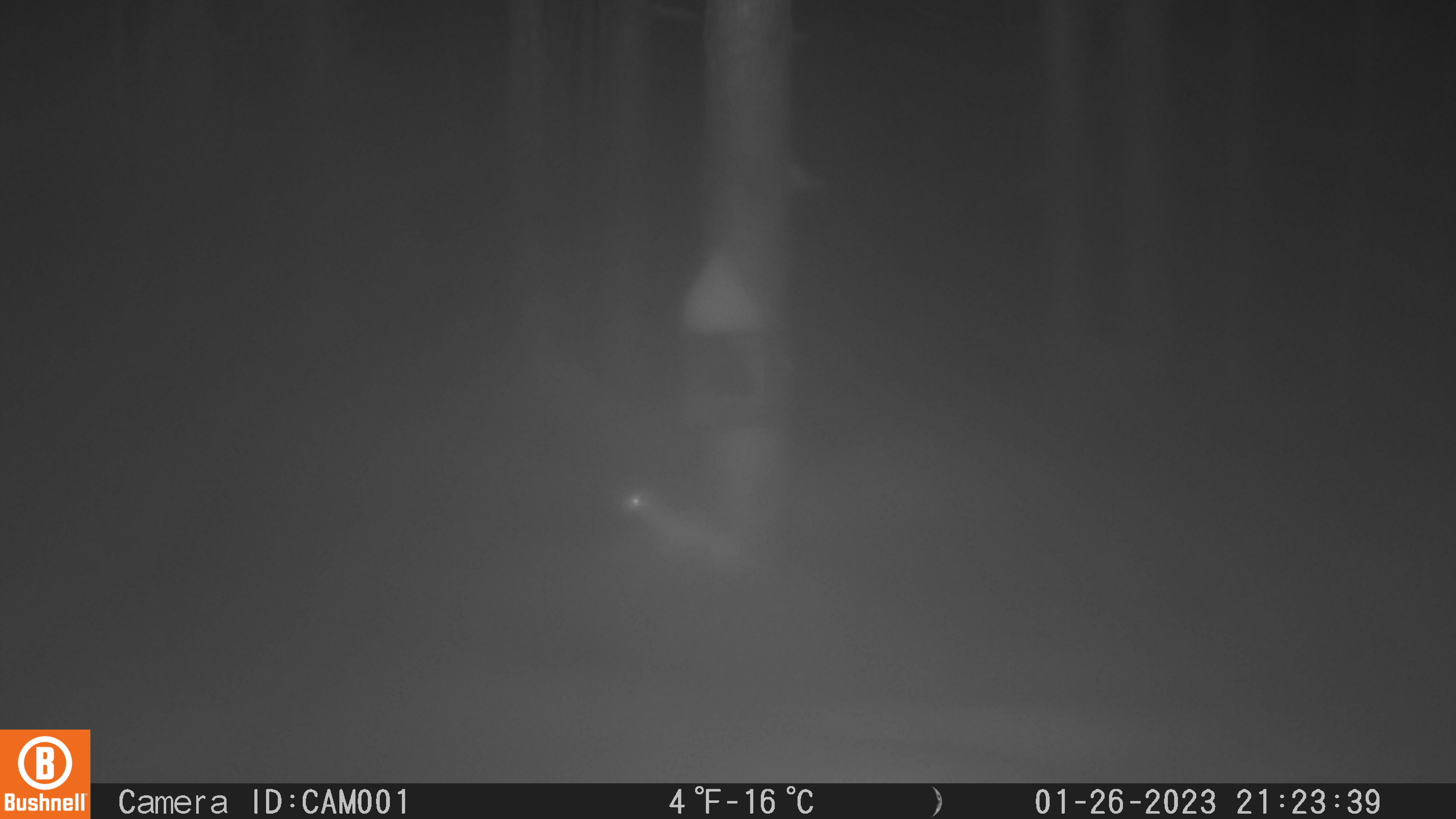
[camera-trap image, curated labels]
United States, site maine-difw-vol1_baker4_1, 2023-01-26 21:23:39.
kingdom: Animalia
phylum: Chordata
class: Mammalia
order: Carnivora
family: Mustelidae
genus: Mustela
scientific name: Mustela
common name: weasel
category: weasel sp.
Weasel sp. (weasel) (Mustela).